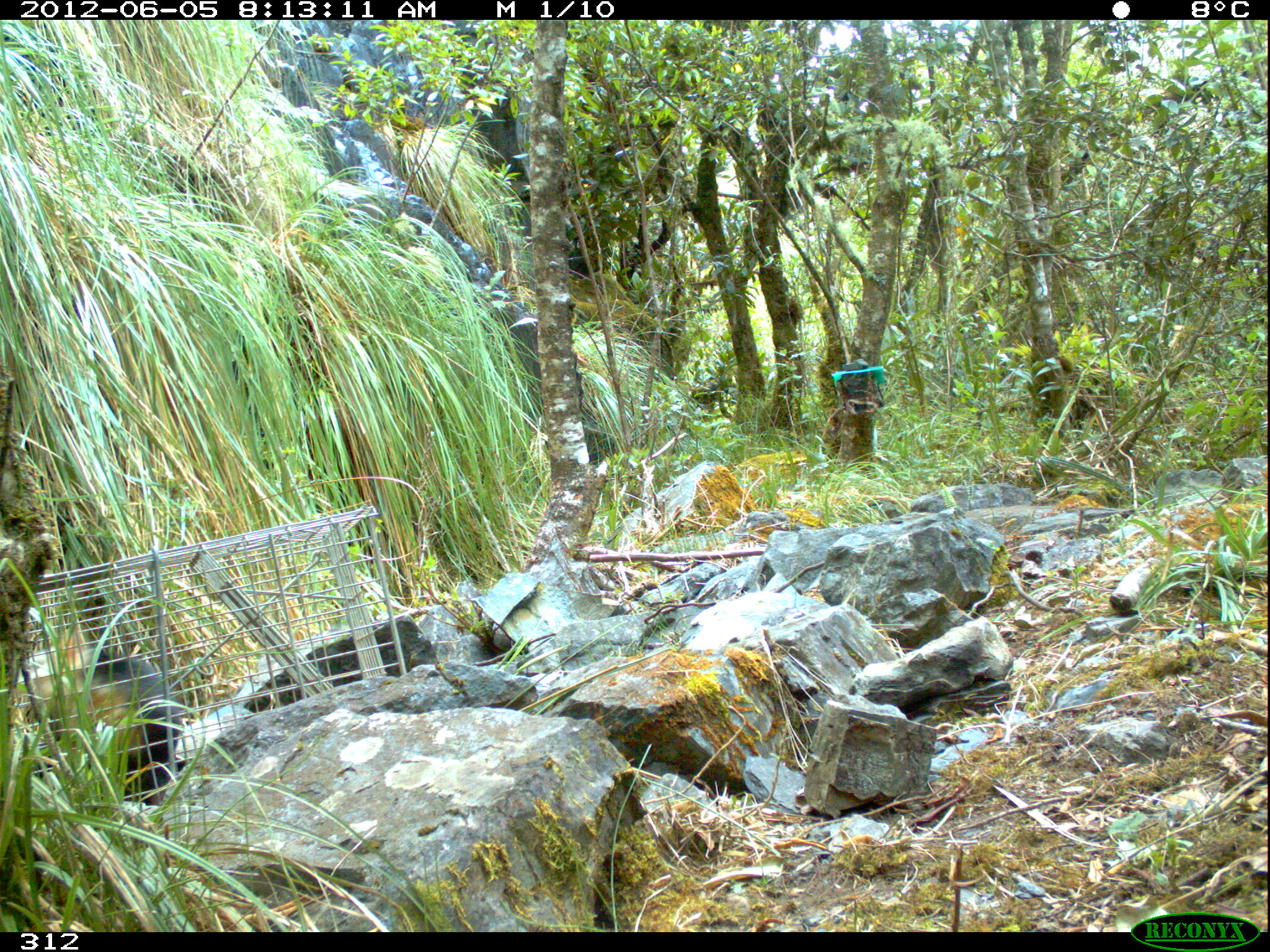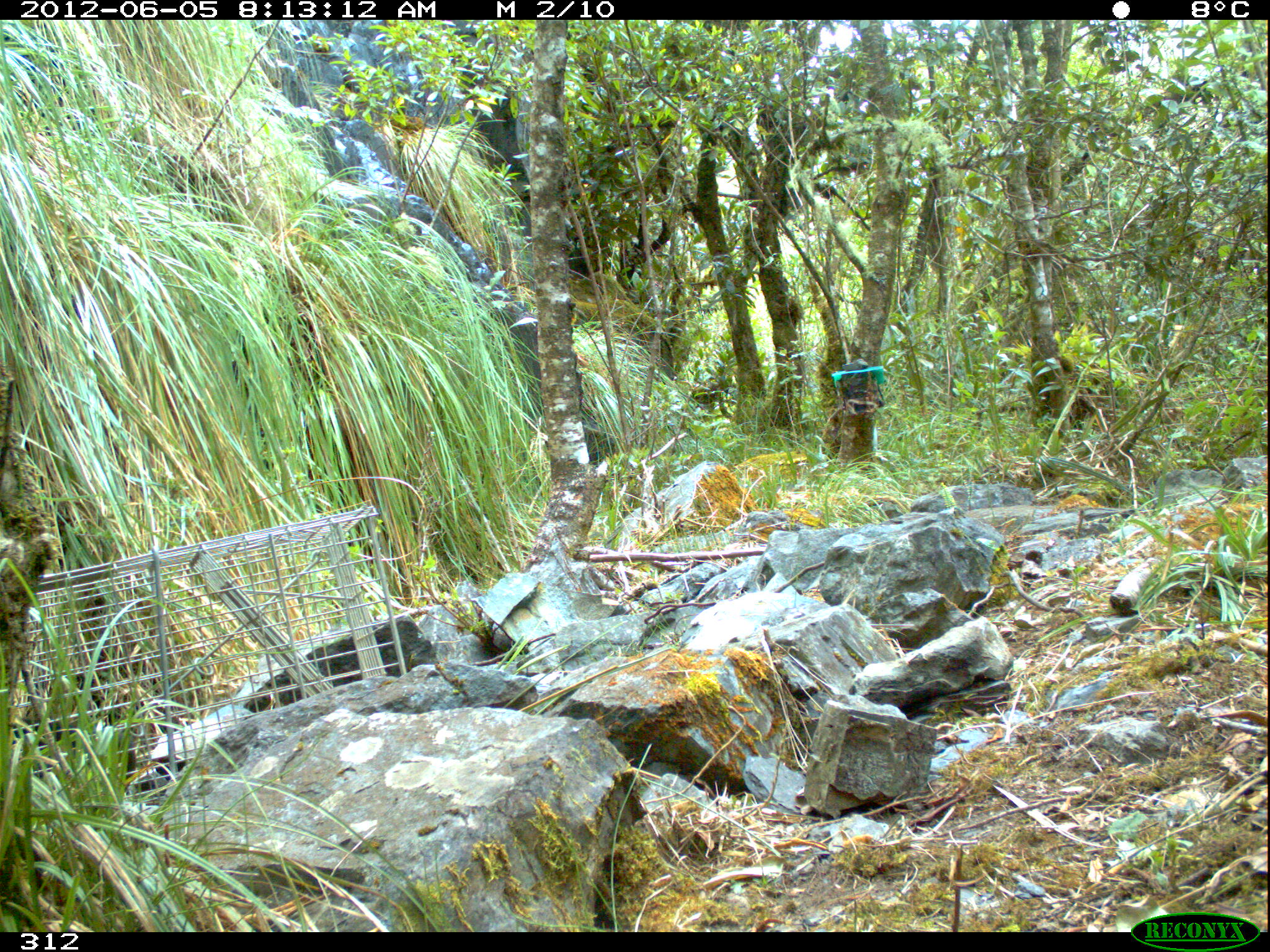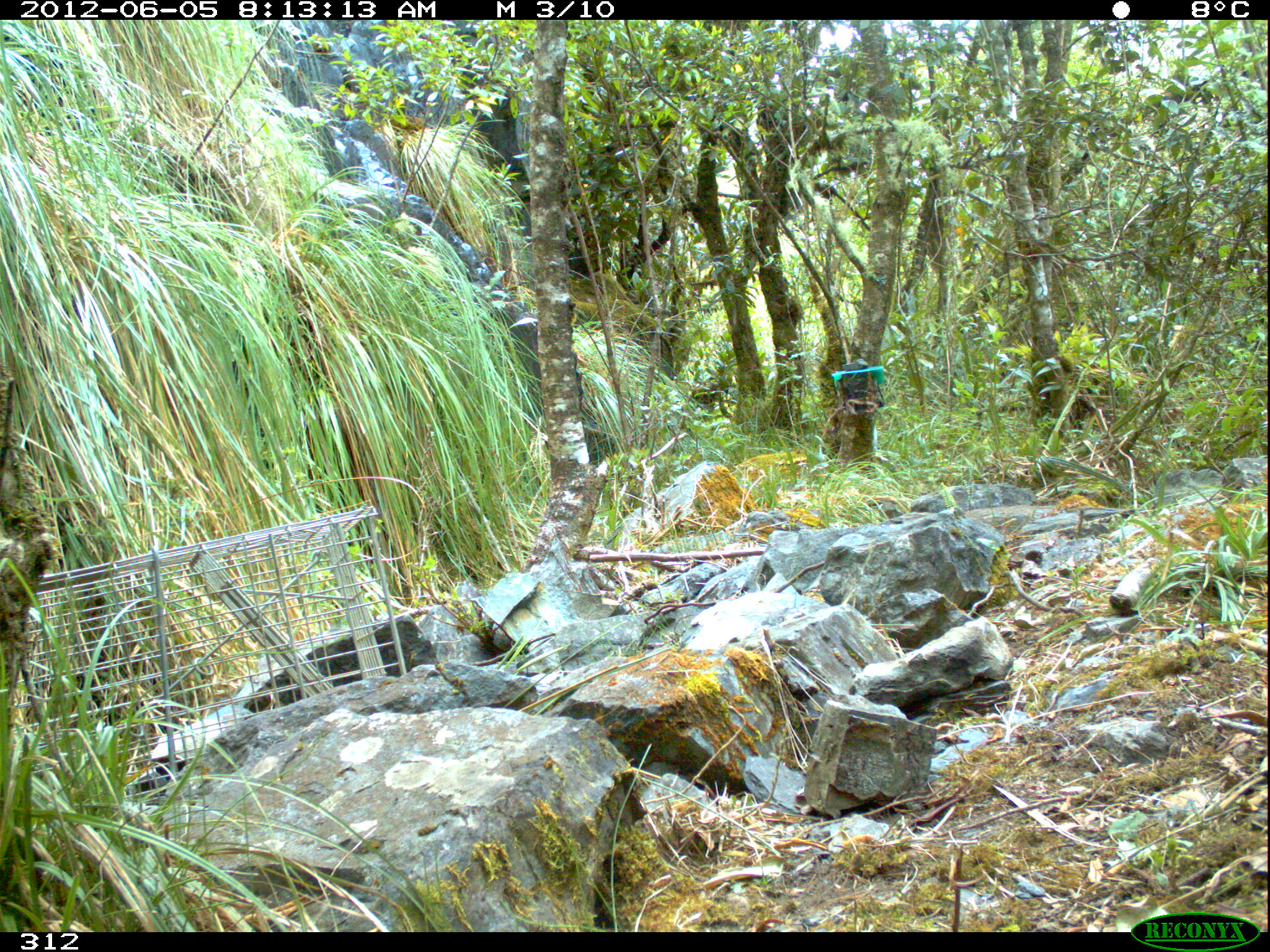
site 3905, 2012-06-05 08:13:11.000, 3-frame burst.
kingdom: Animalia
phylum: Chordata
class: Mammalia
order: Didelphimorphia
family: Didelphidae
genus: Didelphis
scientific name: Didelphis pernigra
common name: andean white-eared opossum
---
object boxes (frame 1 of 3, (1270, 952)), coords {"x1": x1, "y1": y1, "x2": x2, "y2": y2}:
didelphis pernigra: {"x1": 13, "y1": 620, "x2": 182, "y2": 804}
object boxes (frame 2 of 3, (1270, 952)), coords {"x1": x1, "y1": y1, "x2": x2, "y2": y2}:
didelphis pernigra: {"x1": 8, "y1": 719, "x2": 136, "y2": 796}